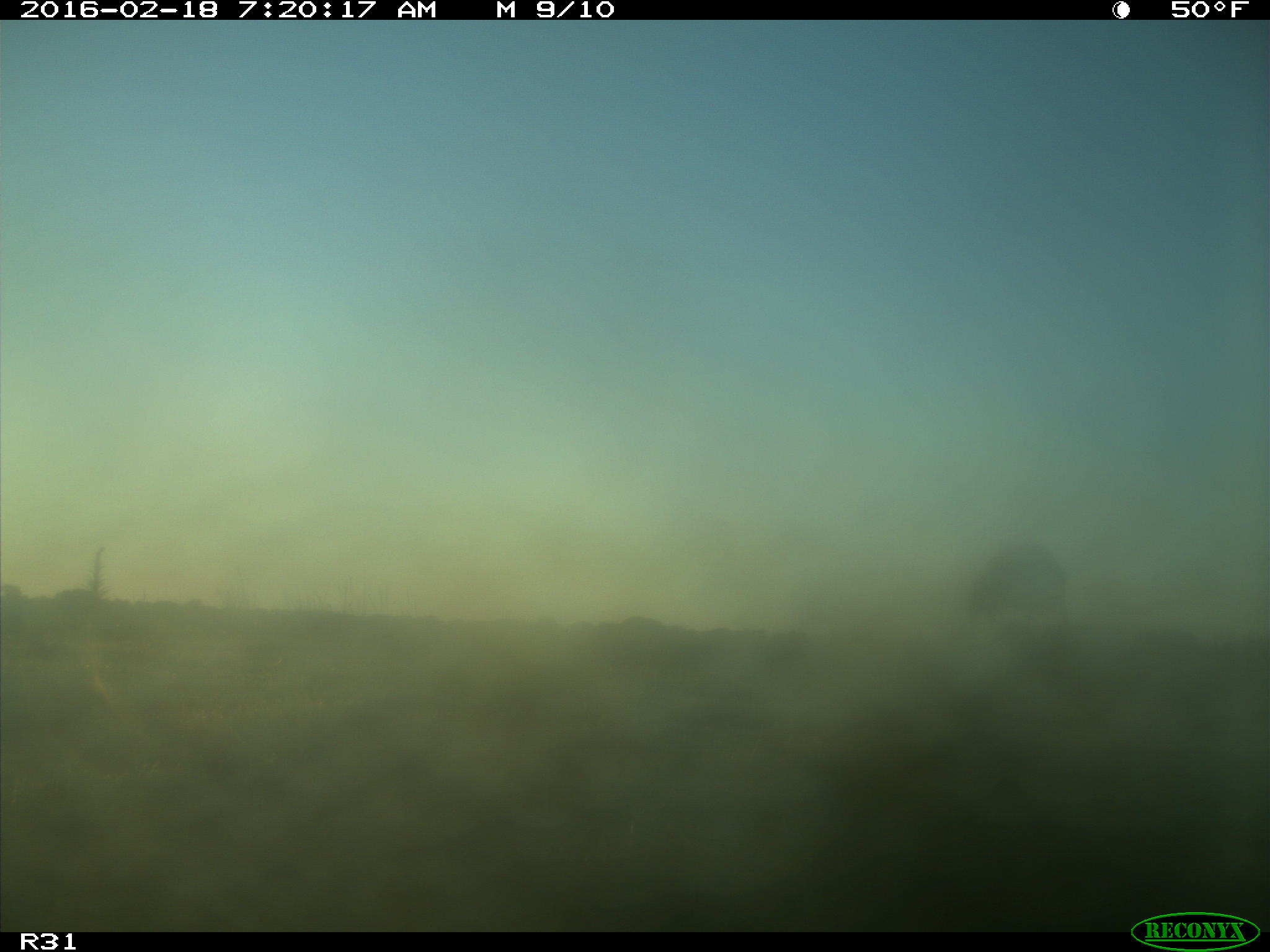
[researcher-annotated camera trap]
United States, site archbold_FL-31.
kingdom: Animalia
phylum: Chordata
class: Aves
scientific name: Aves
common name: birds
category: unidentified bird